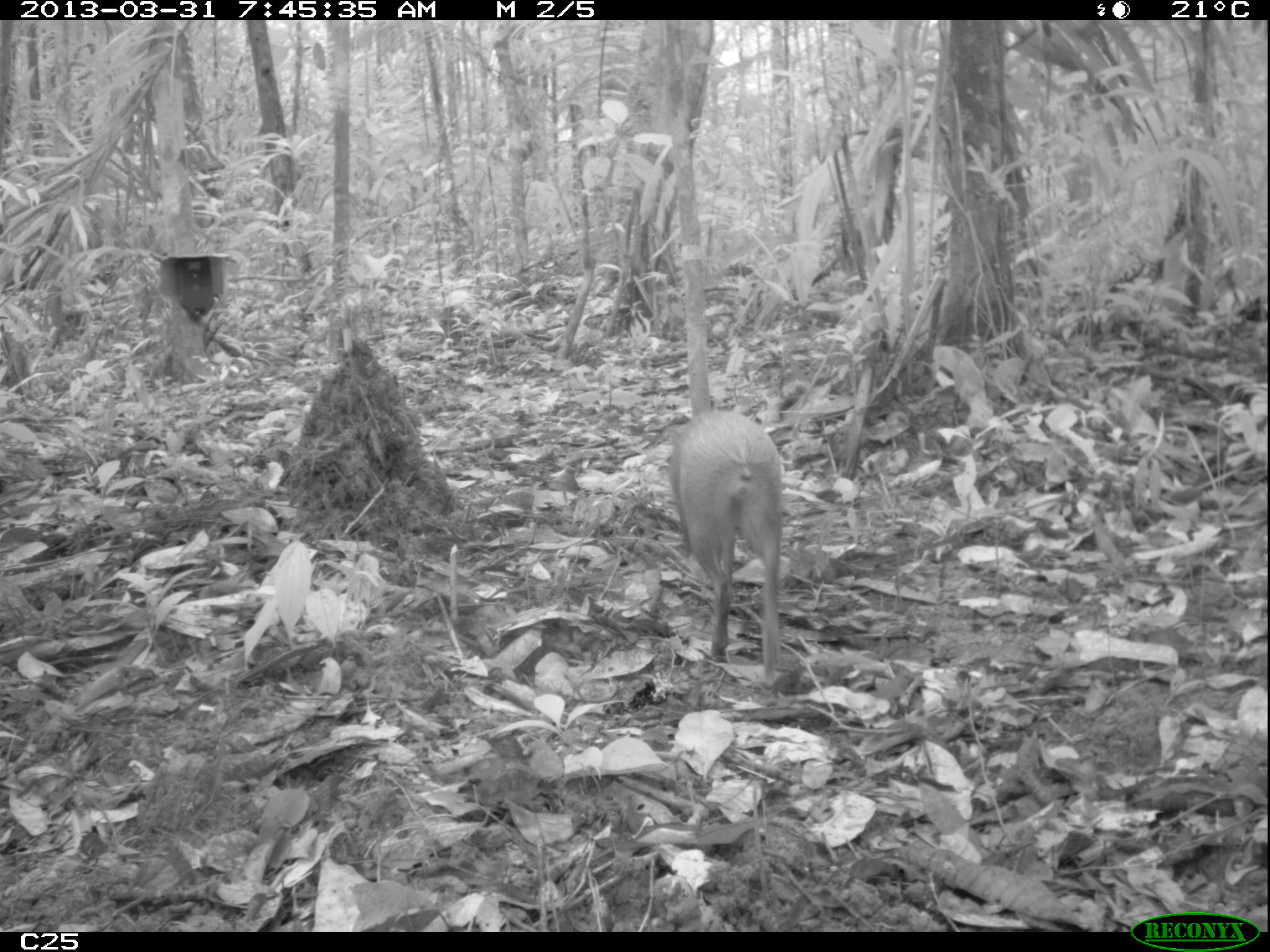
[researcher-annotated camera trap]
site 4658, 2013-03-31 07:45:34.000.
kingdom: Animalia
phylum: Chordata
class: Mammalia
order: Rodentia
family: Dasyproctidae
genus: Dasyprocta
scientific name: Dasyprocta leporina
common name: red-rumped agouti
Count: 1.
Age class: adult.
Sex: female.